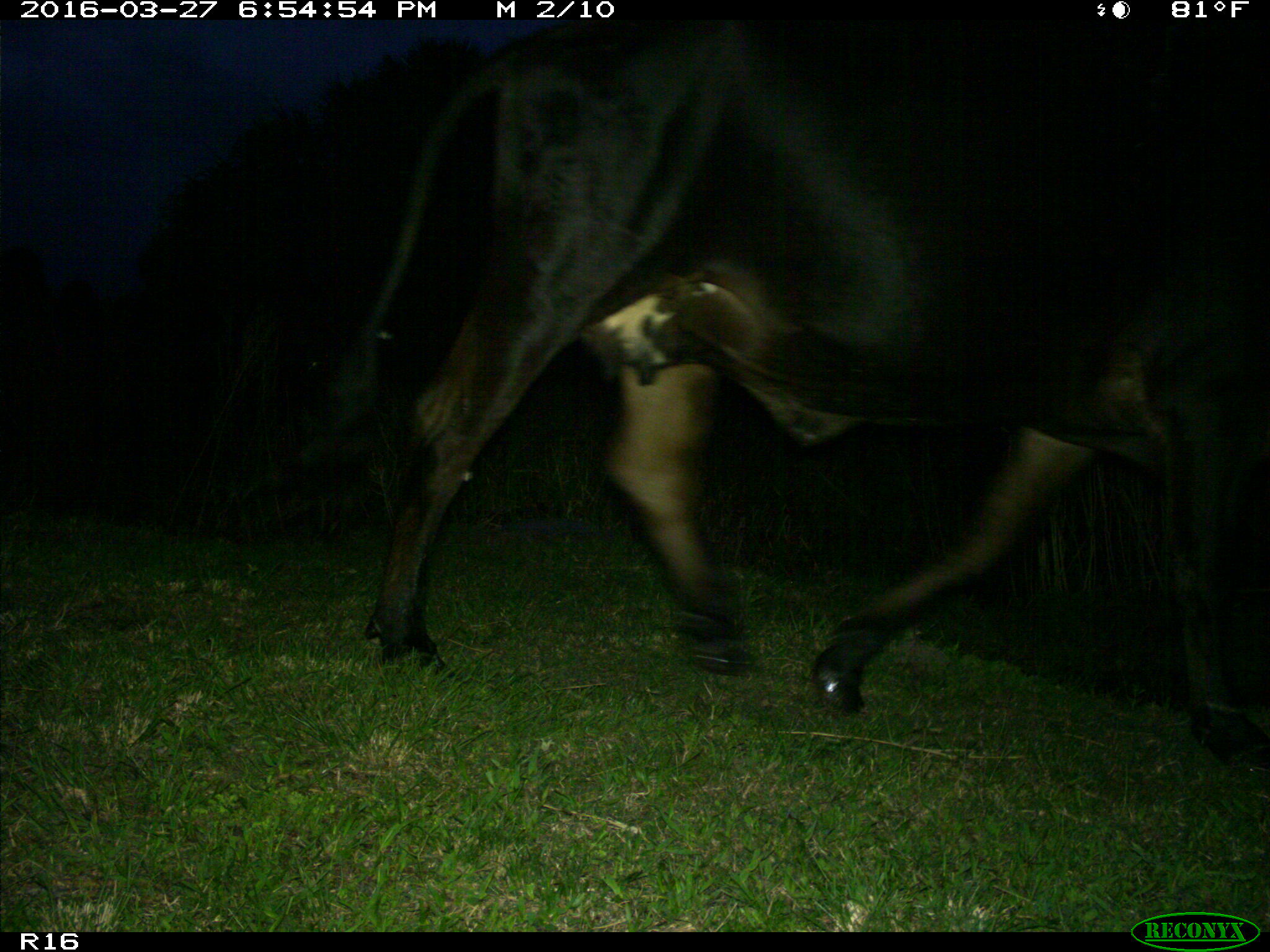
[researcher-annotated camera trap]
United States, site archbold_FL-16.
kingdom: Animalia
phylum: Chordata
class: Mammalia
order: Artiodactyla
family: Bovidae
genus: Bos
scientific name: Bos taurus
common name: domestic cow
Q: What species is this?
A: Bos taurus (domestic cow).